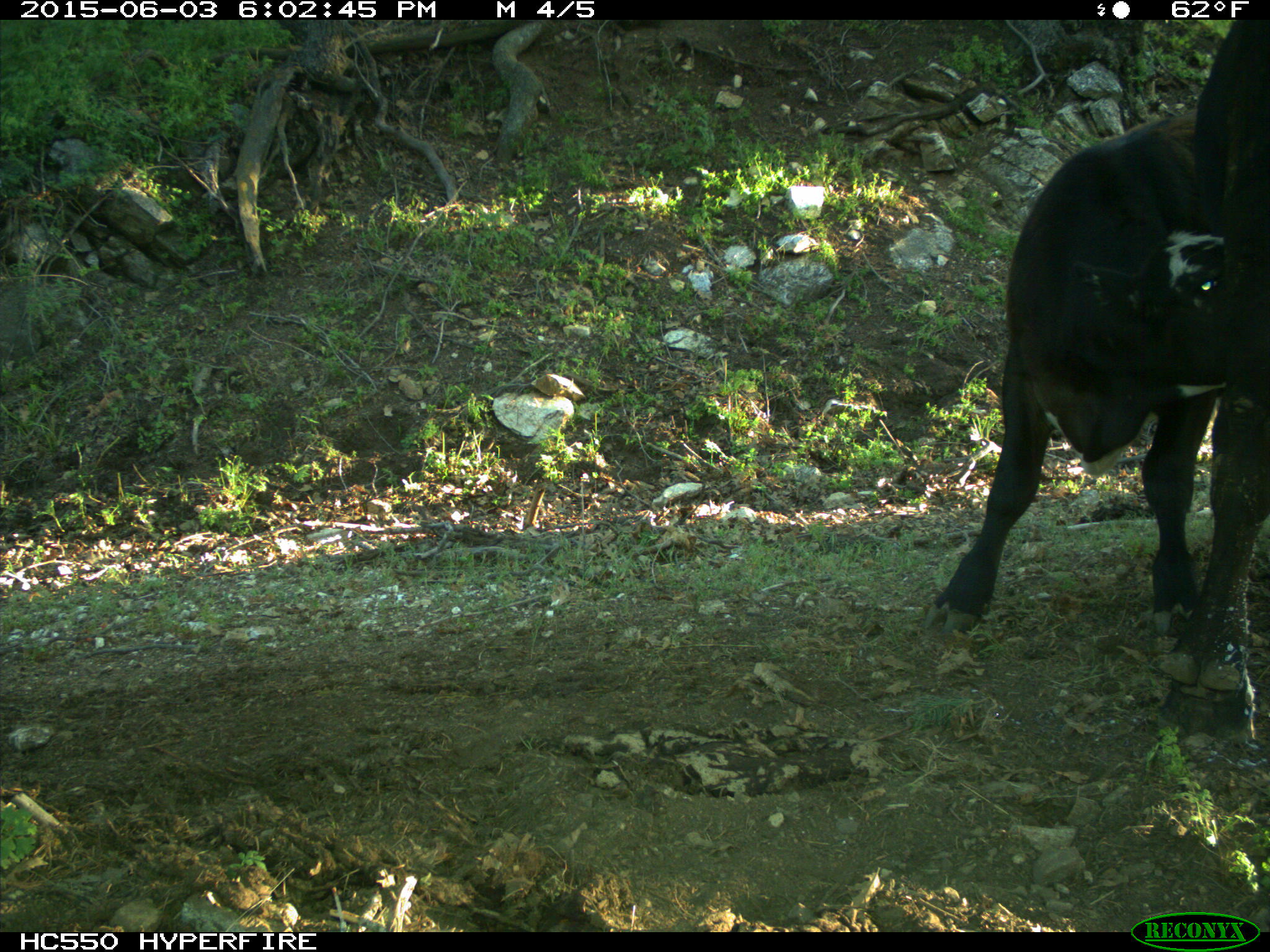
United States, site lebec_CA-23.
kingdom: Animalia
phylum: Chordata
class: Mammalia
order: Artiodactyla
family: Bovidae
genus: Bos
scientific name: Bos taurus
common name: domestic cow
Bos taurus (domestic cow).